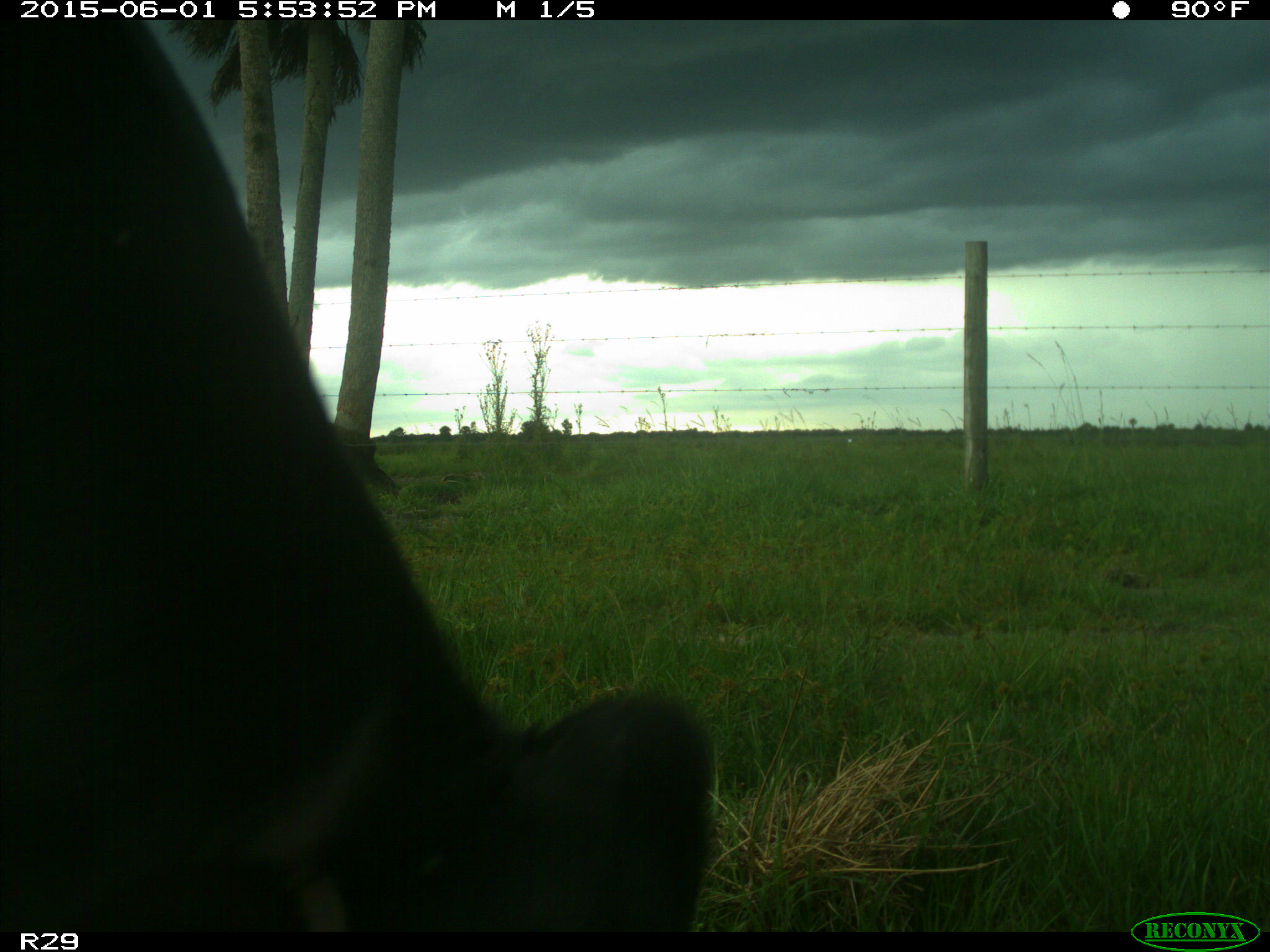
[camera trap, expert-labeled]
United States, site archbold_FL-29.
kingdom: Animalia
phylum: Chordata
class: Mammalia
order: Artiodactyla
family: Bovidae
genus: Bos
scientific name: Bos taurus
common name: domestic cow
Bos taurus (domestic cow).